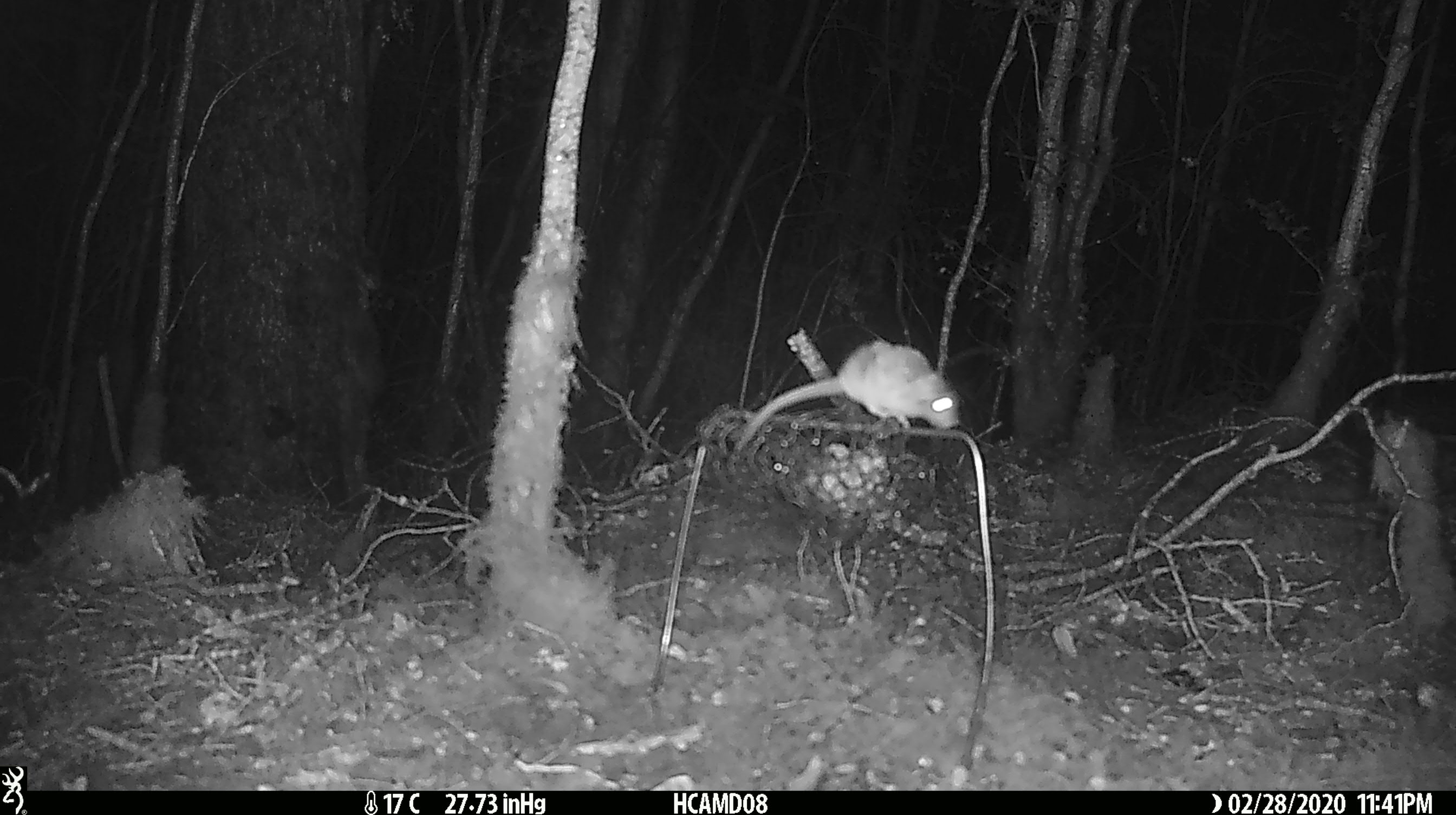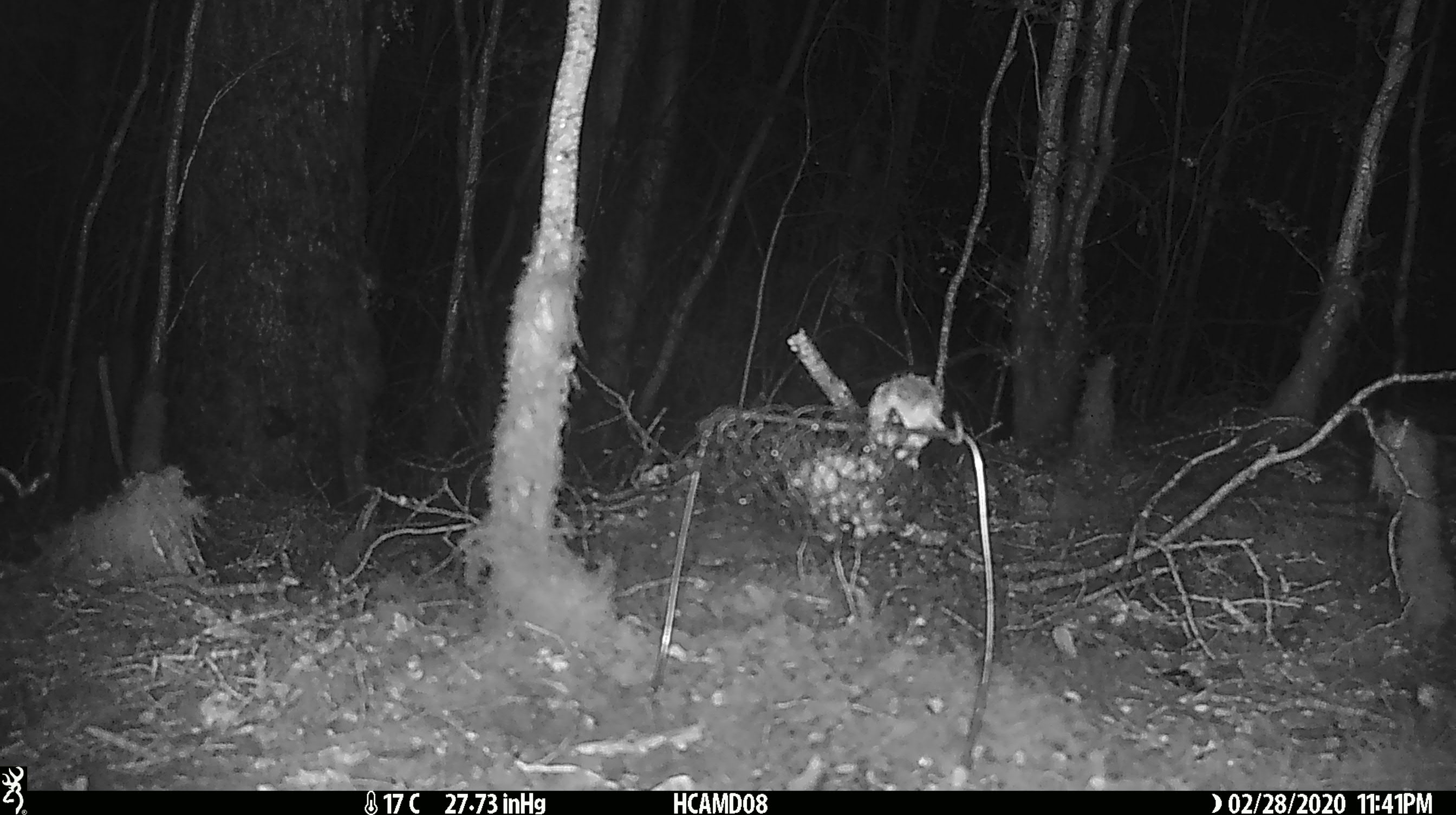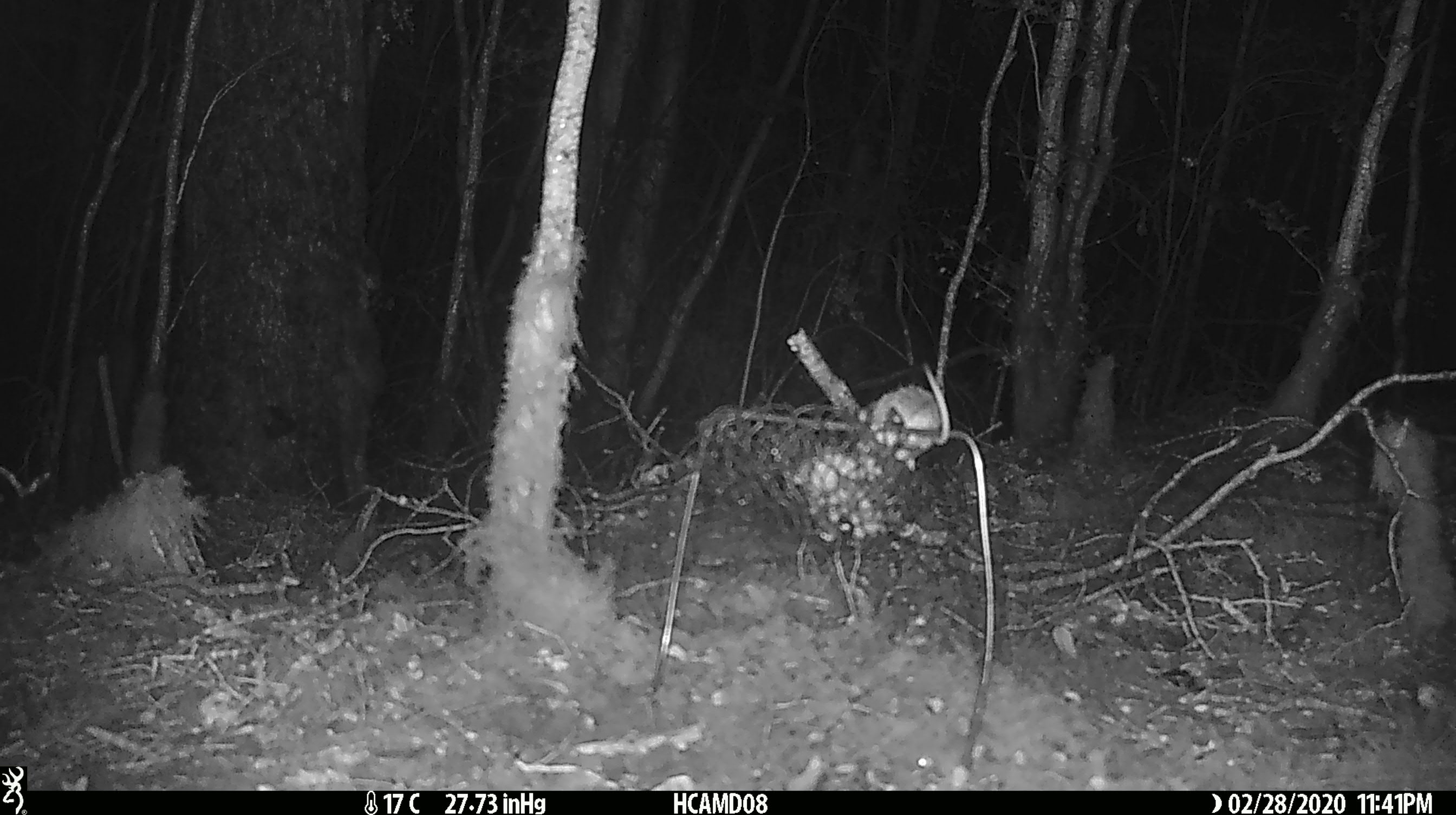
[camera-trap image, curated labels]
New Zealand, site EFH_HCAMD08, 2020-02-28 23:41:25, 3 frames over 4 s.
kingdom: Animalia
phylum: Chordata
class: Mammalia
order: Rodentia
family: Muridae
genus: Mus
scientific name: Mus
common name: mouse